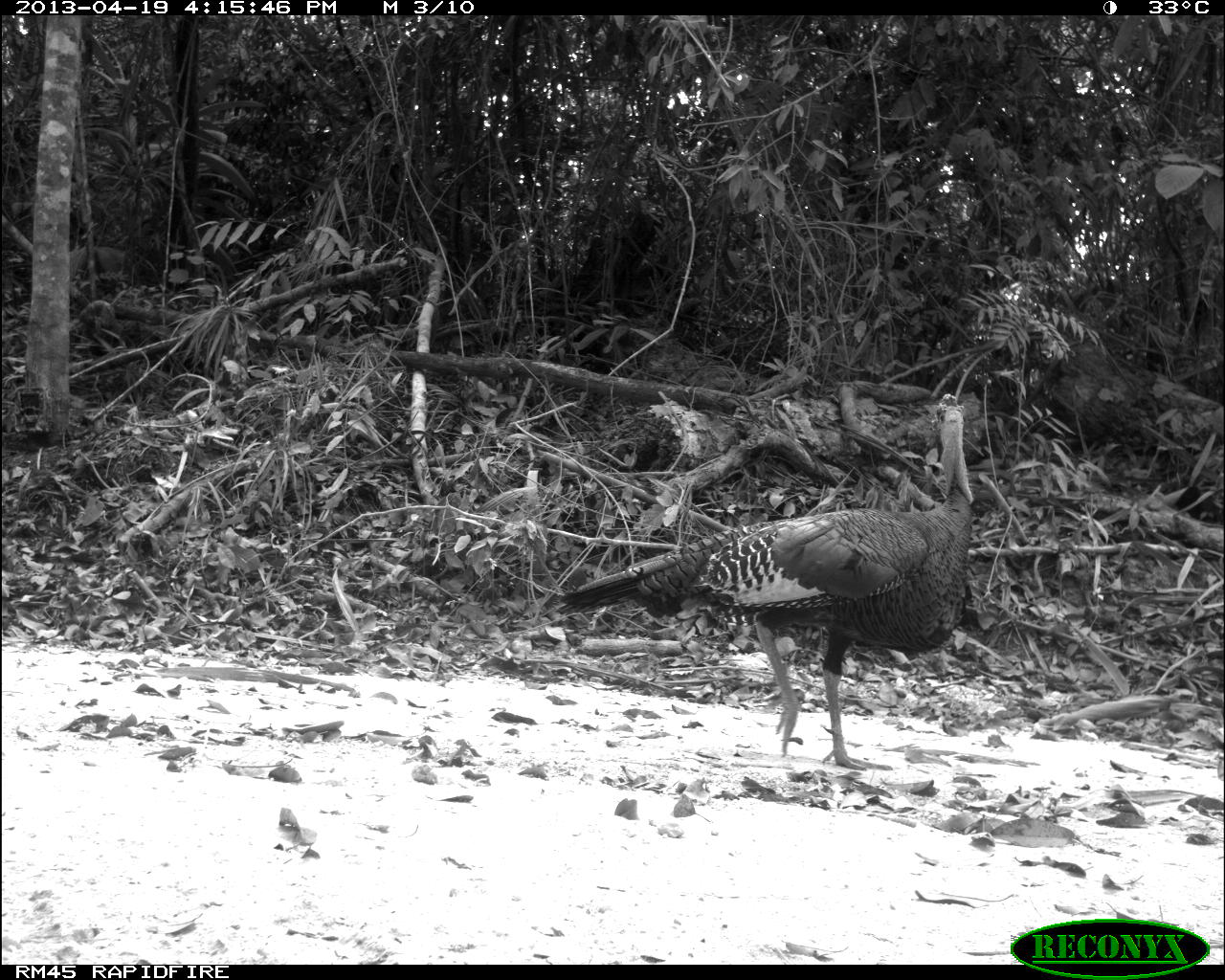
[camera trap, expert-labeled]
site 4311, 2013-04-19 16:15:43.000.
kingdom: Animalia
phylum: Chordata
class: Aves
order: Galliformes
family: Phasianidae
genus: Meleagris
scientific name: Meleagris ocellata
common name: ocellated turkey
Meleagris ocellata (ocellated turkey), count 1, sex male.